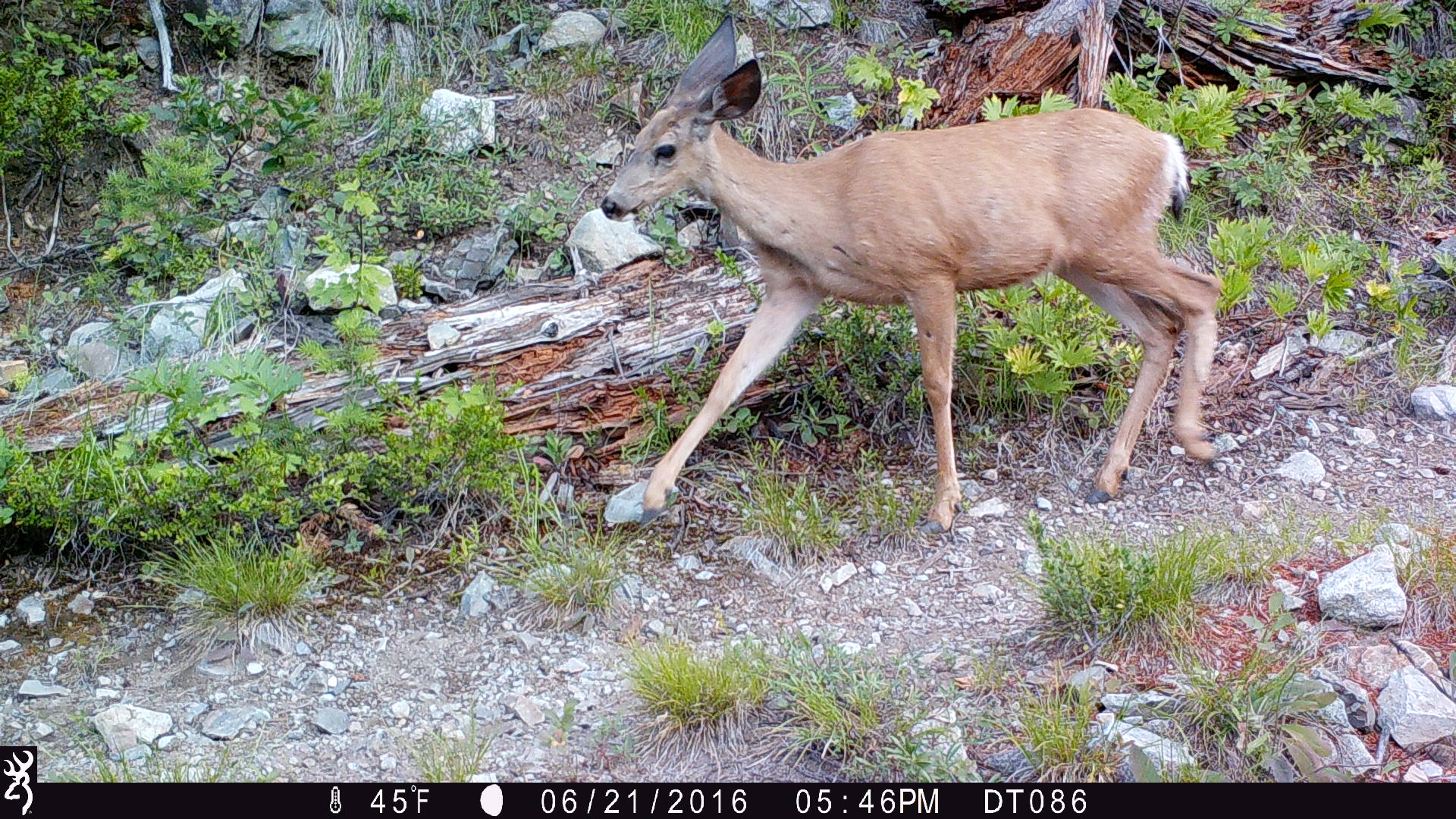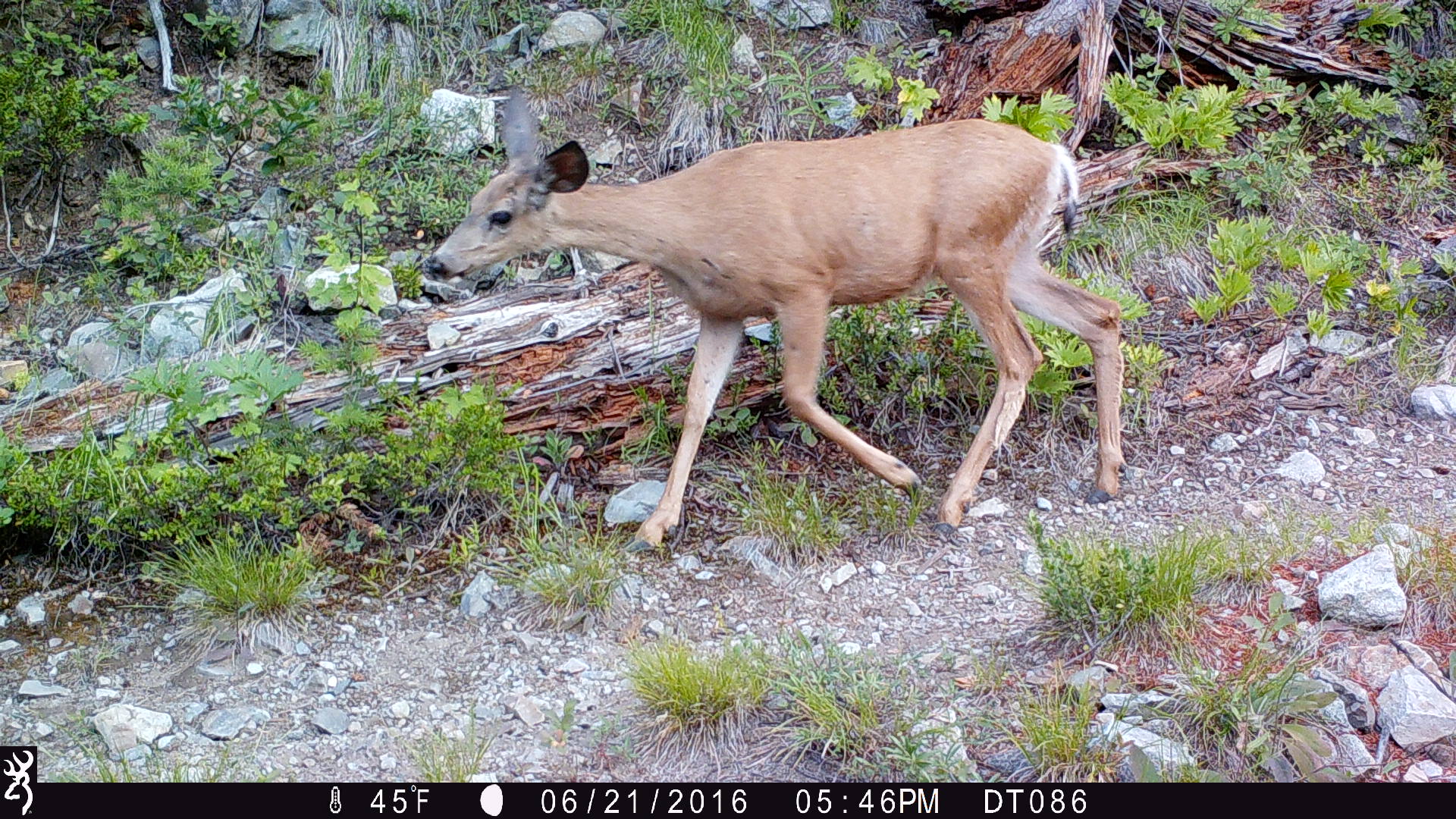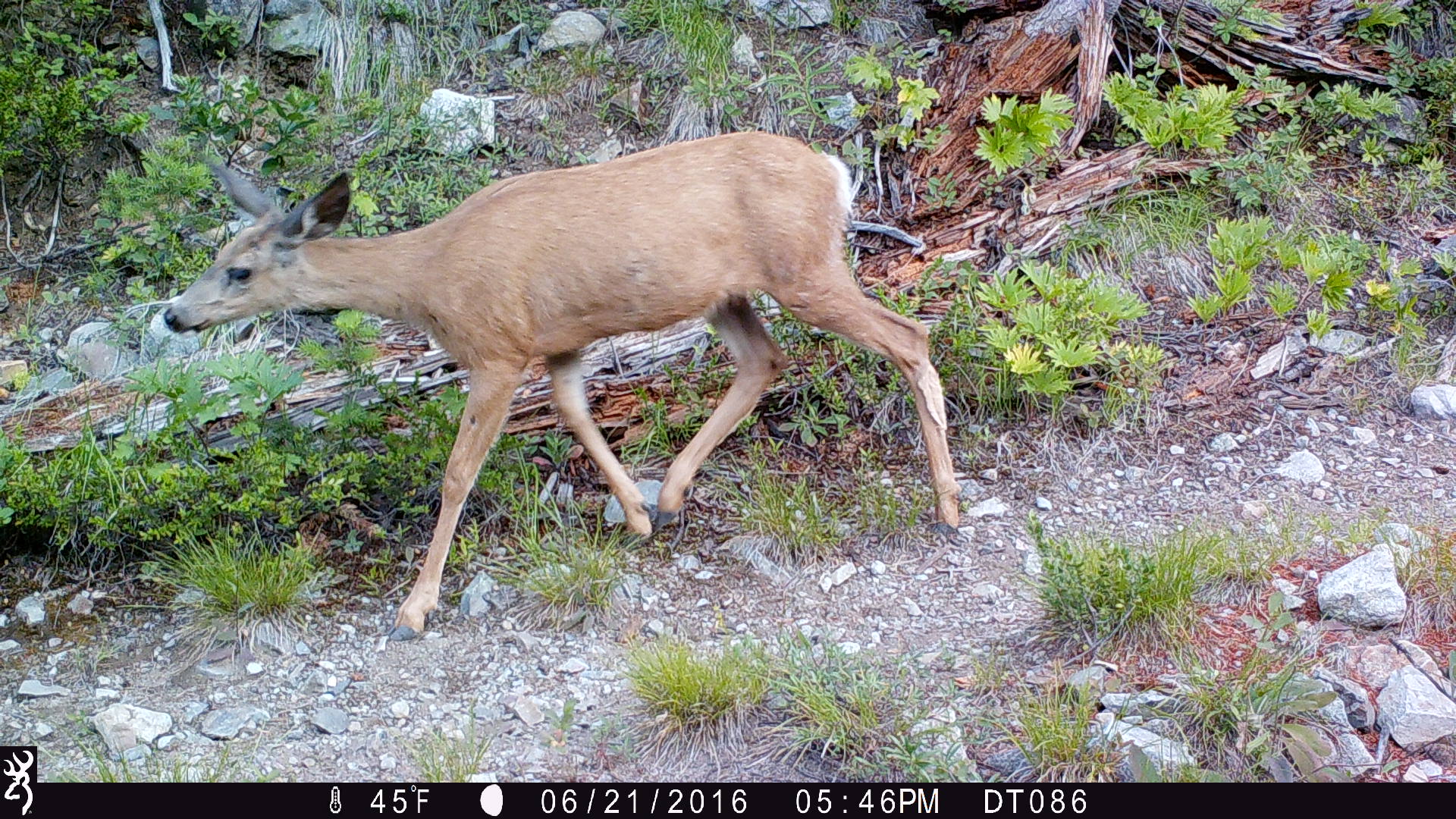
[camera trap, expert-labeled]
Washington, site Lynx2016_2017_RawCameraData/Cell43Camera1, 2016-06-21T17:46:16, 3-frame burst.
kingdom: Animalia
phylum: Chordata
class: Mammalia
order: Artiodactyla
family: Cervidae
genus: Odocoileus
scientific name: Odocoileus hemionus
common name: mule deer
Odocoileus hemionus (mule deer). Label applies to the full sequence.